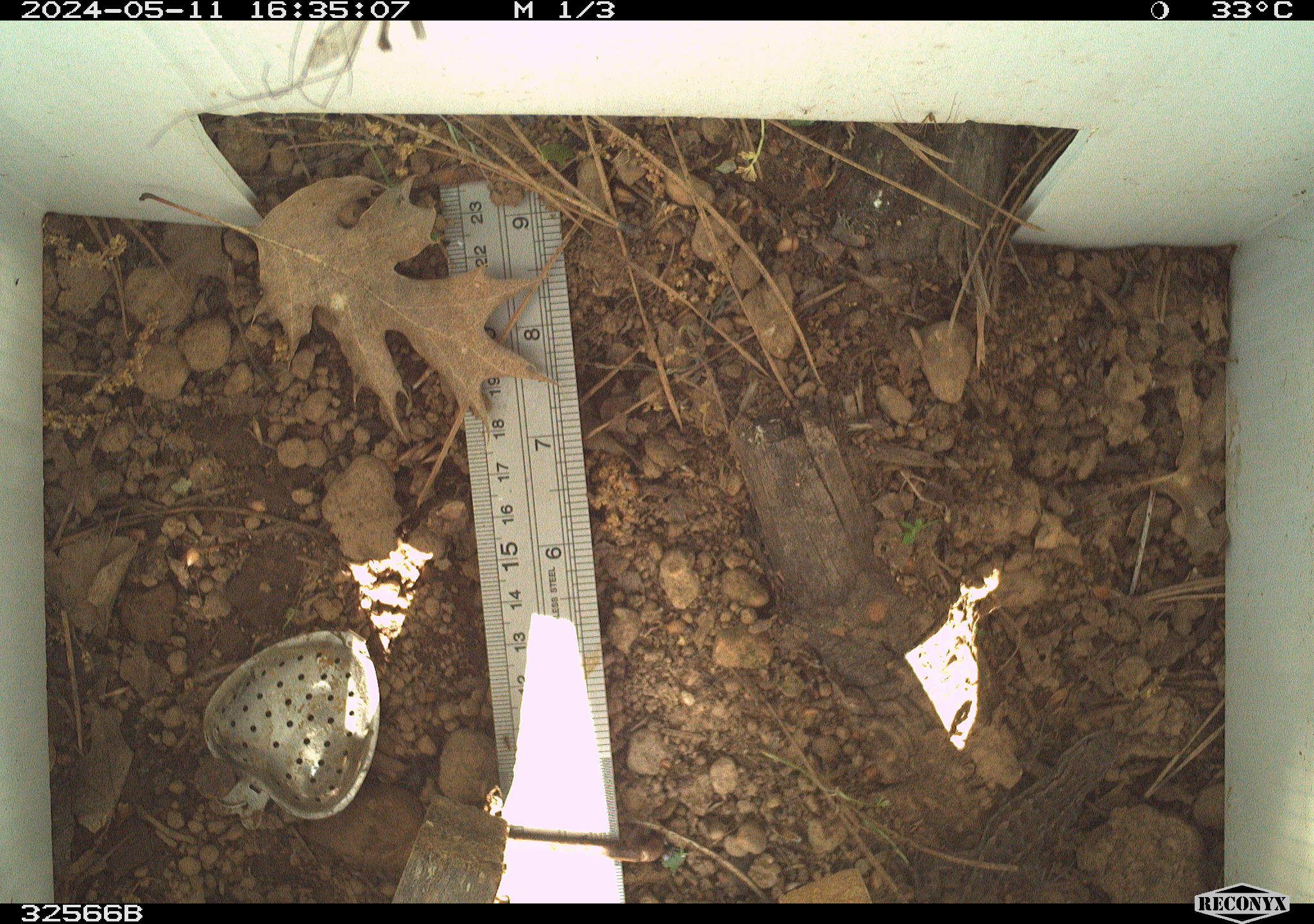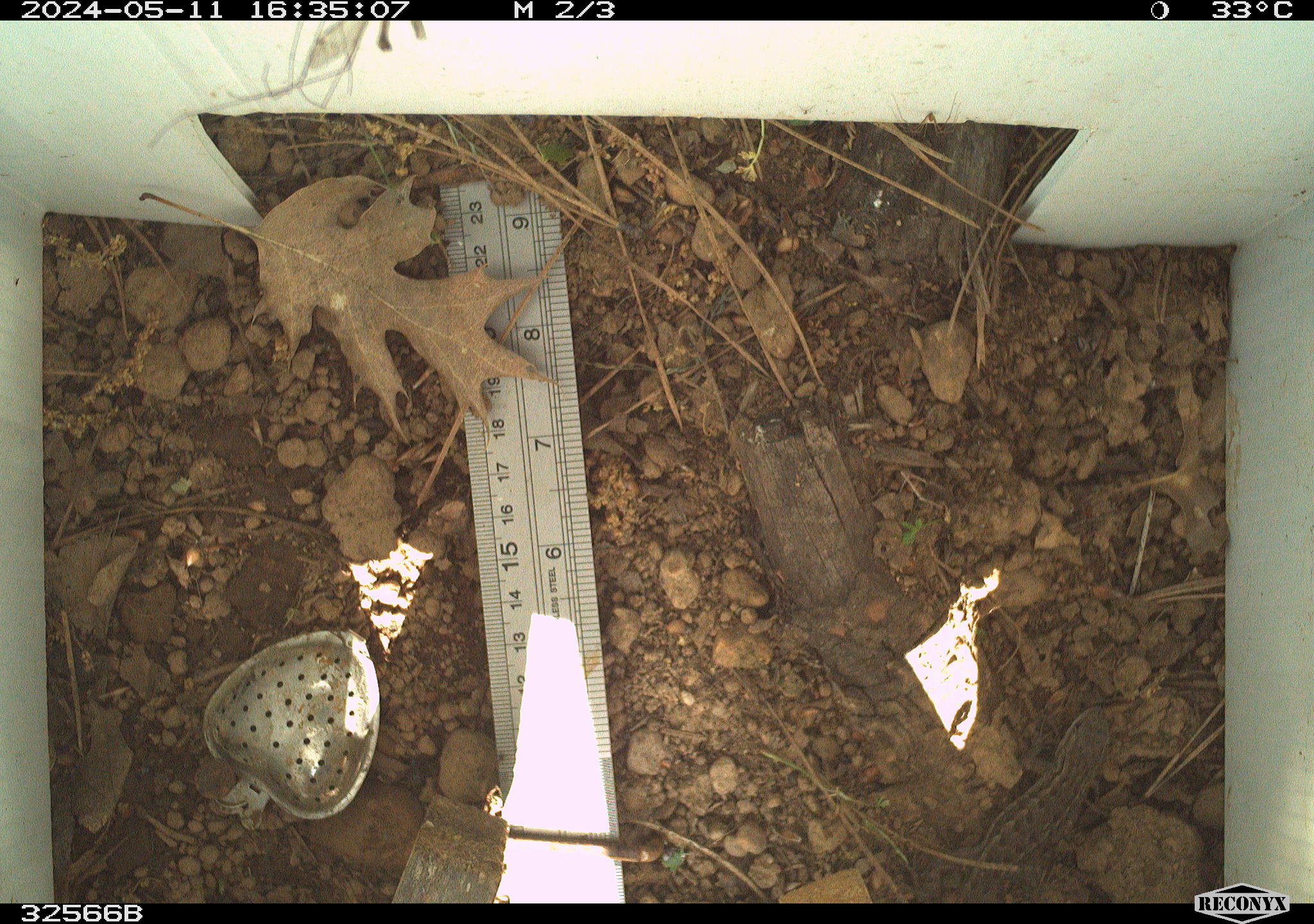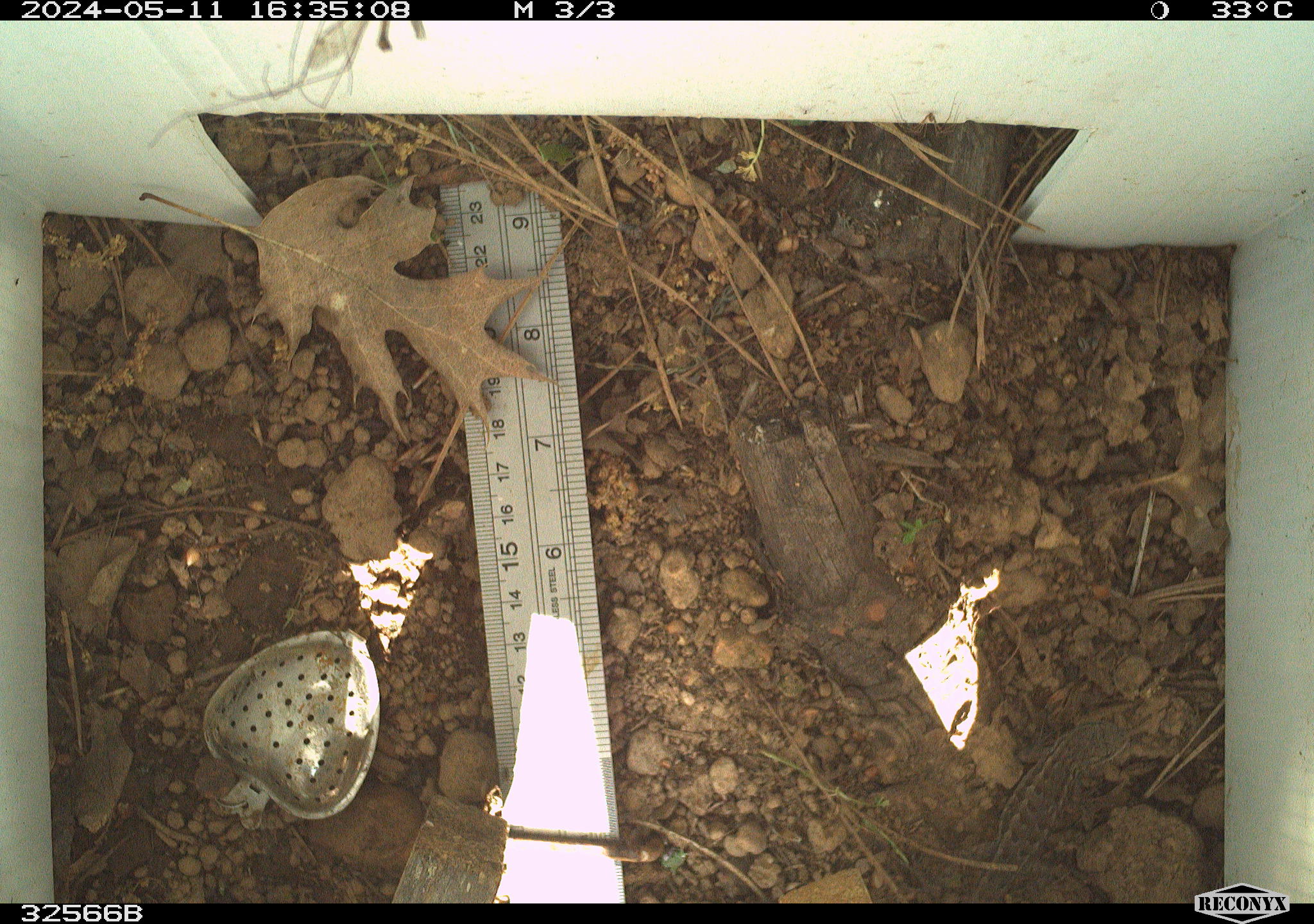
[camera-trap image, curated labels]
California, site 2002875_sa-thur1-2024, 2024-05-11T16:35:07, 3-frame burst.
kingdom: Animalia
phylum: Chordata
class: Reptilia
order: Squamata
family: Phrynosomatidae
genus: Sceloporus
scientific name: Sceloporus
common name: spiny lizards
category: sceloporus species